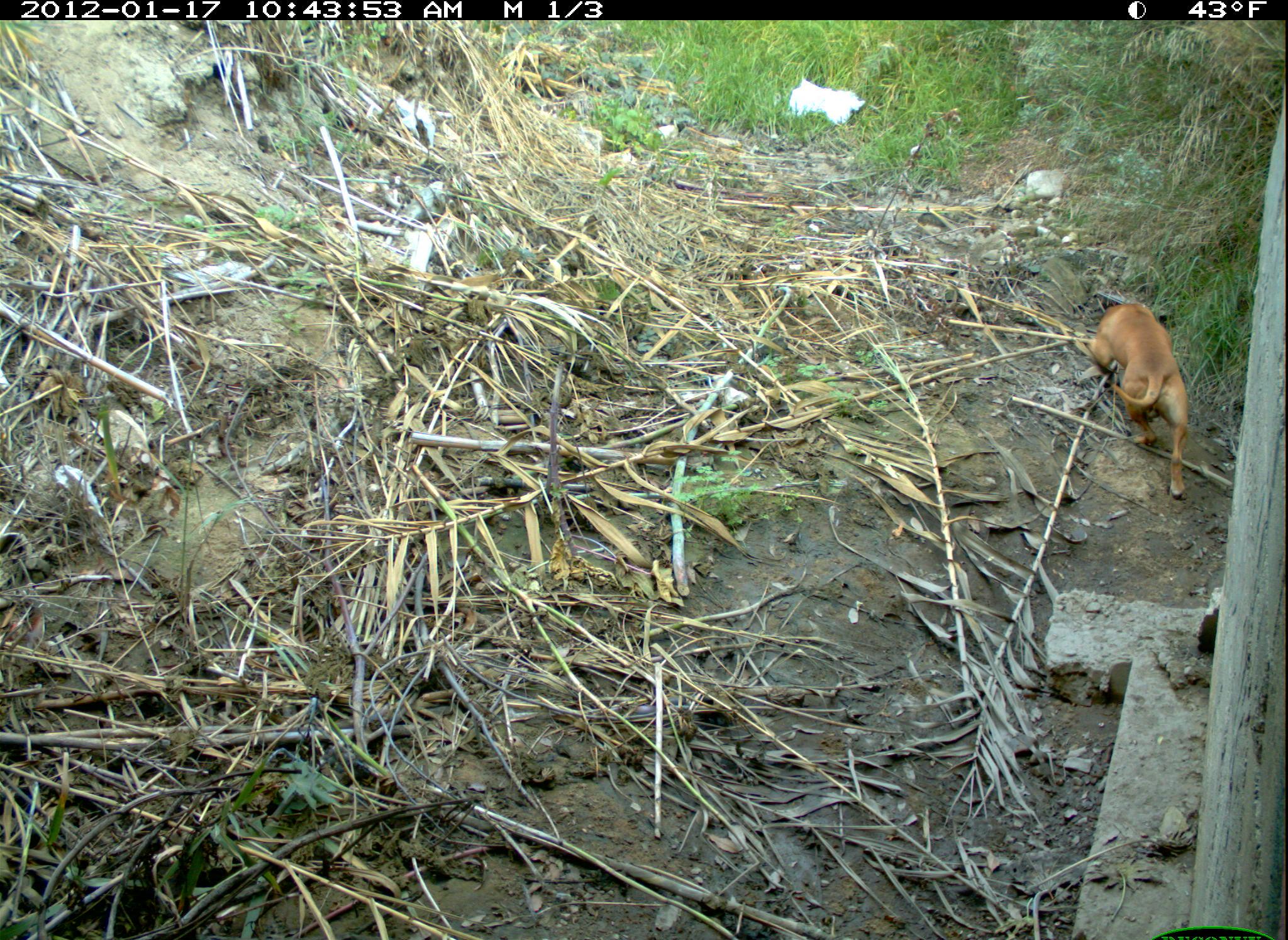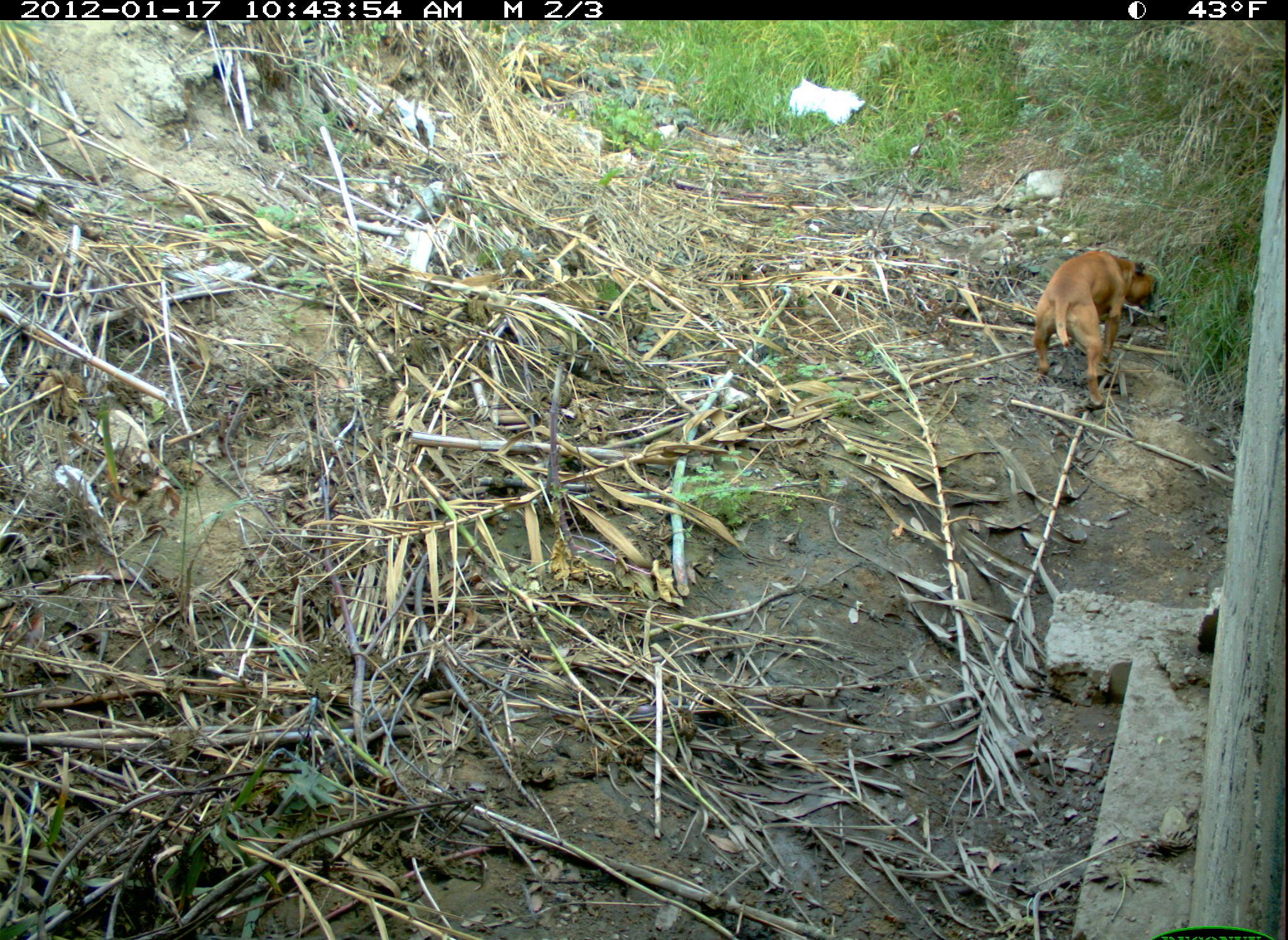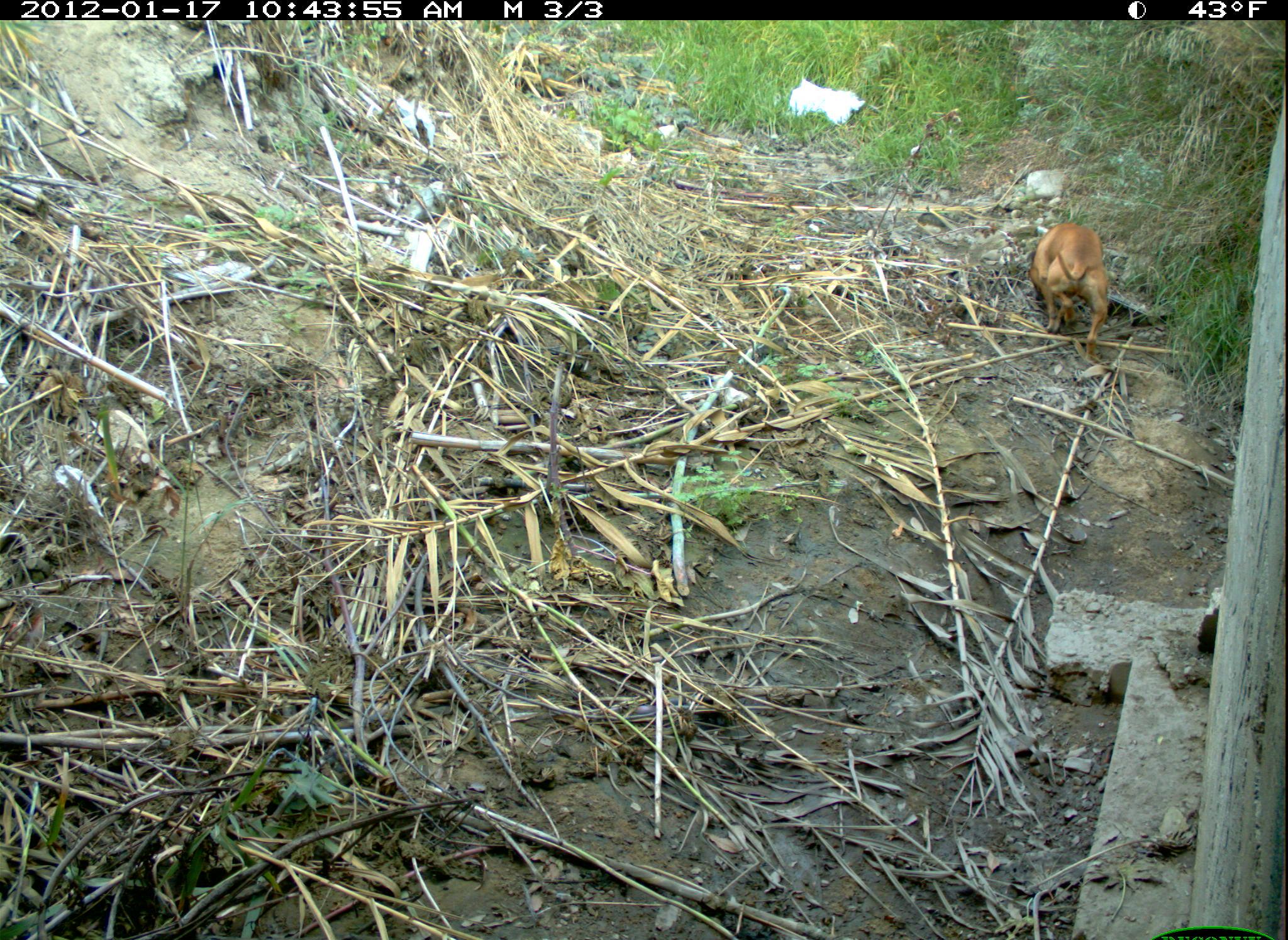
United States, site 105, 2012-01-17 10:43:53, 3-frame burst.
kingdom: Animalia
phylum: Chordata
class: Mammalia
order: Carnivora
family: Canidae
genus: Canis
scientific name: Canis familiaris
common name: domestic dog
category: dog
Dog (domestic dog) (Canis familiaris).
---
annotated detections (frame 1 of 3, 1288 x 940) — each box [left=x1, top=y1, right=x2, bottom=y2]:
dog: [left=1085, top=301, right=1191, bottom=503]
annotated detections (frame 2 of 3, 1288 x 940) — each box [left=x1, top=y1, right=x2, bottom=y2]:
dog: [left=1018, top=225, right=1164, bottom=417]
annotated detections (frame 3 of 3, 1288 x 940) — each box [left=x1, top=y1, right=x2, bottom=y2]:
dog: [left=1014, top=215, right=1122, bottom=379]